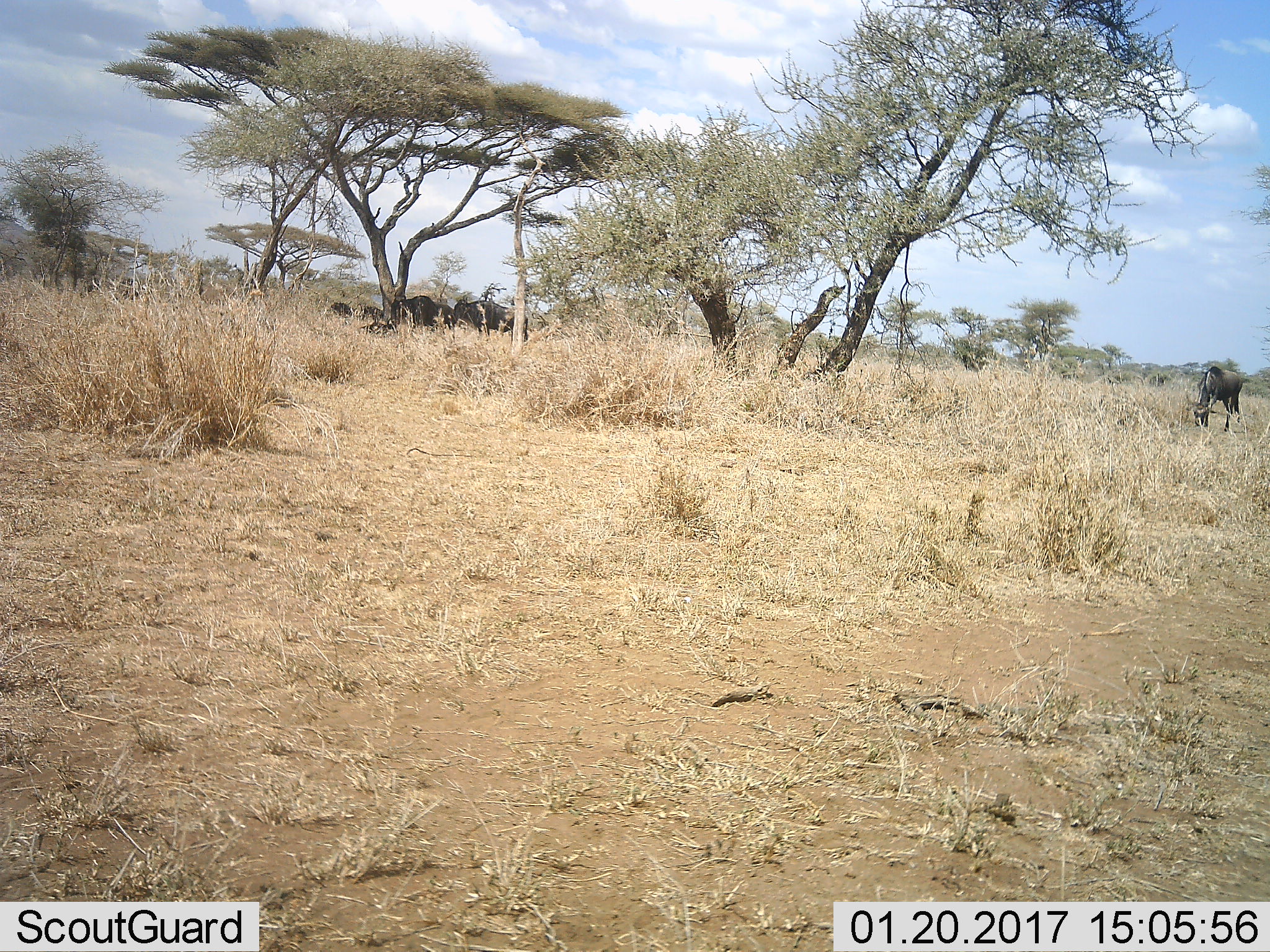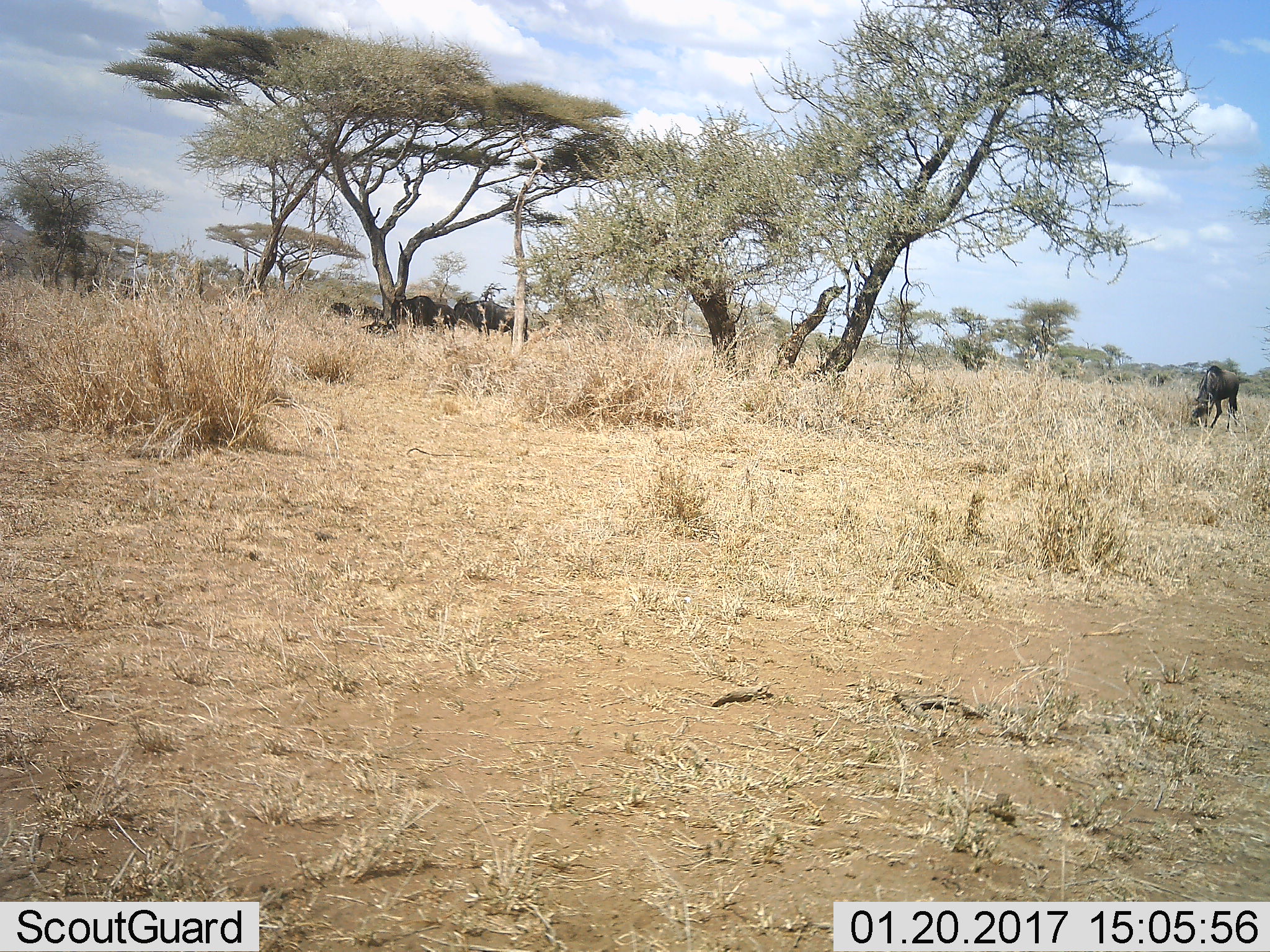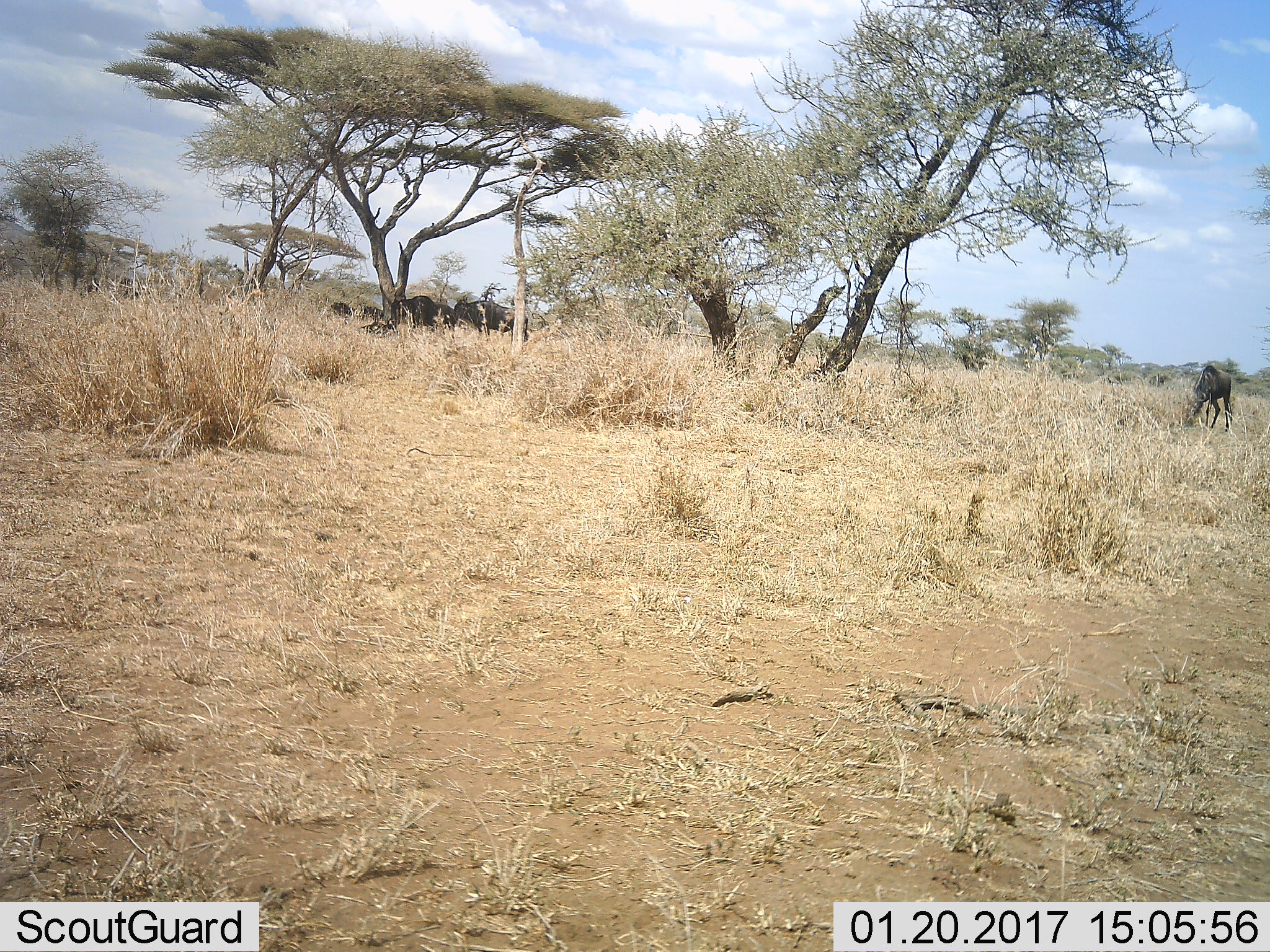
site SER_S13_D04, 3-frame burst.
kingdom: Animalia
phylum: Chordata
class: Mammalia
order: Artiodactyla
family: Bovidae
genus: Connochaetes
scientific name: Connochaetes taurinus taurinus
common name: blue wildebeest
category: wildebeestblue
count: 5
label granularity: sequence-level